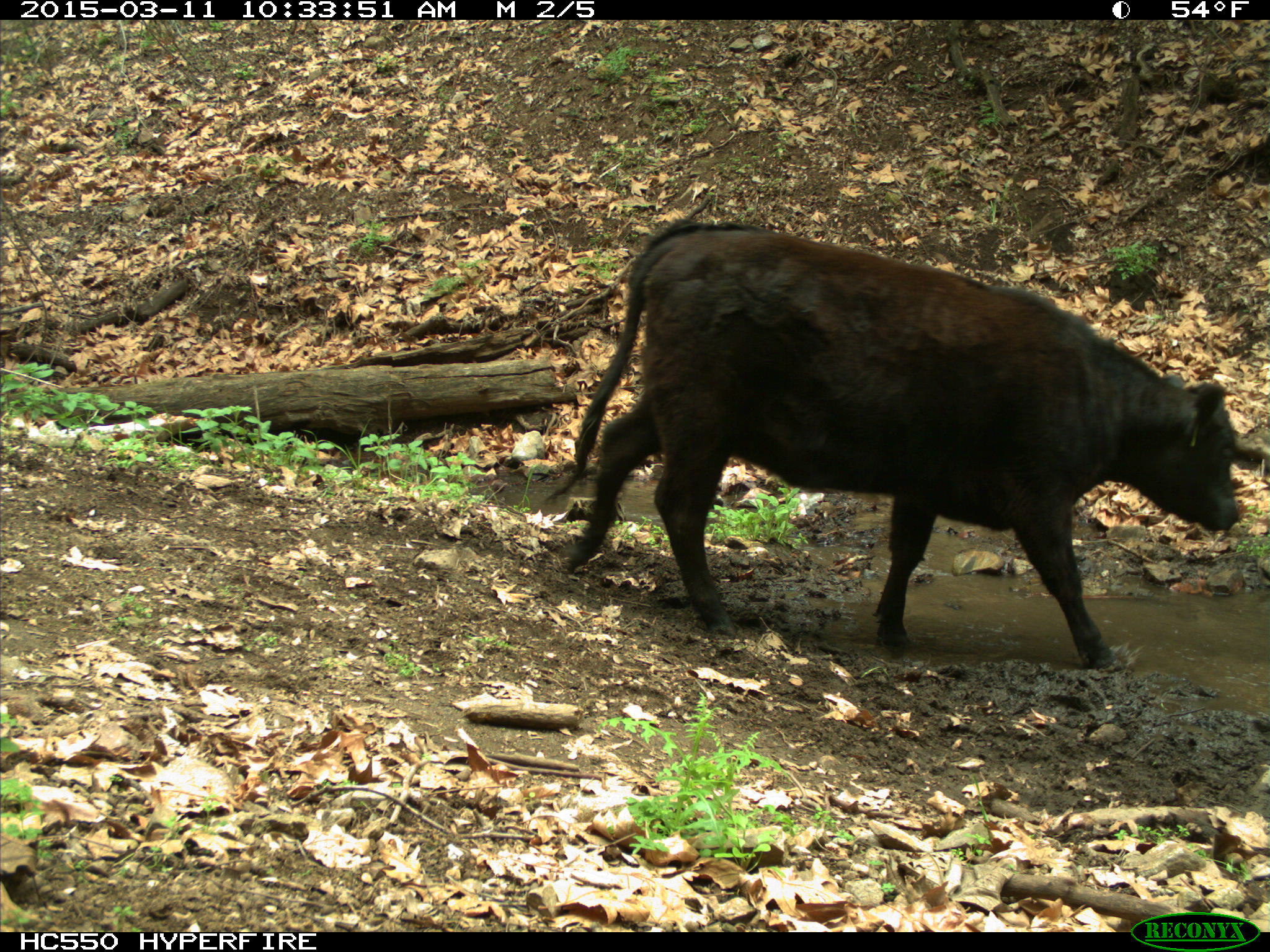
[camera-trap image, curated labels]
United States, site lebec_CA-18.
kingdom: Animalia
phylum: Chordata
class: Mammalia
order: Artiodactyla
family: Bovidae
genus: Bos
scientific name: Bos taurus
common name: domestic cow